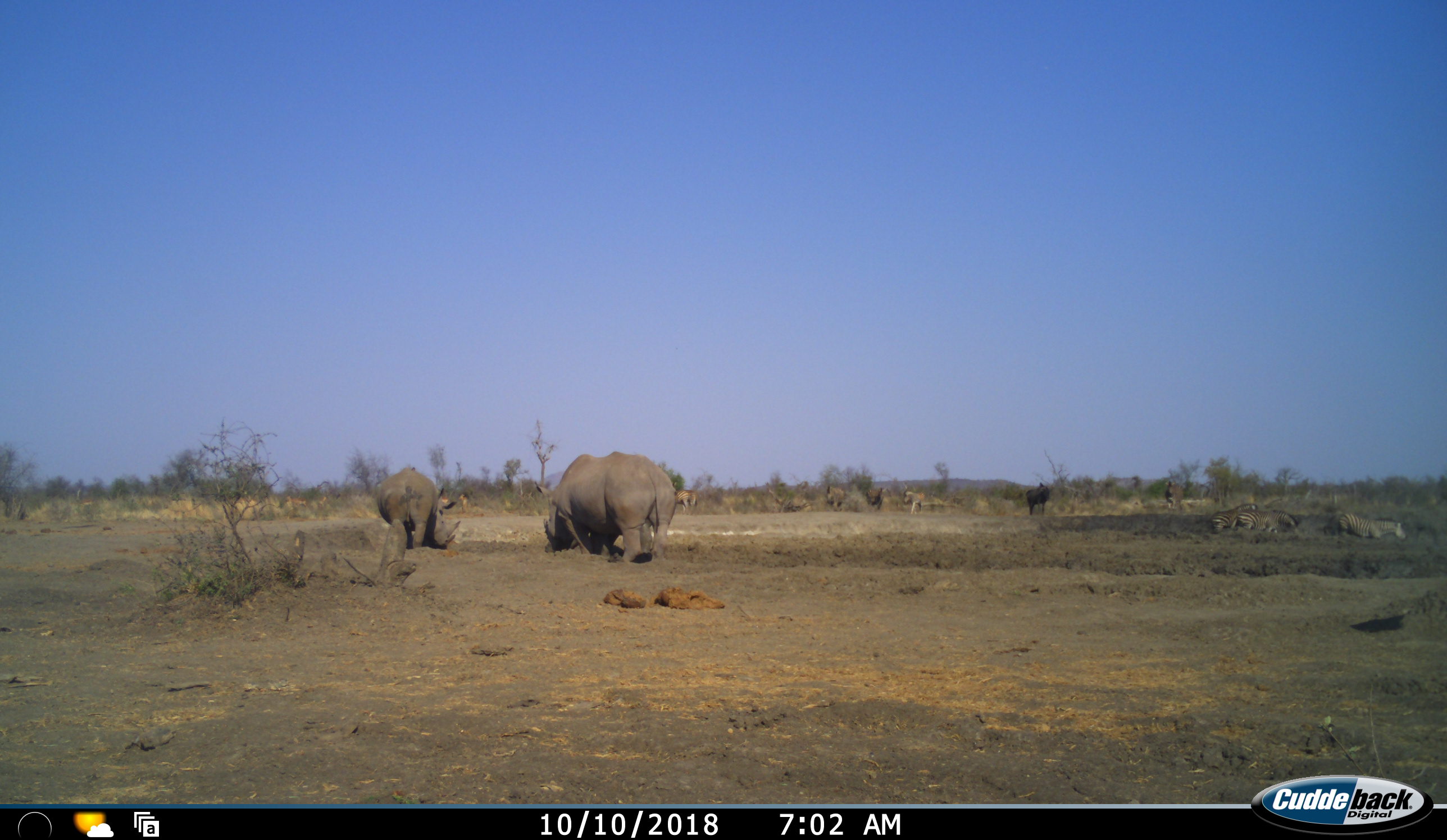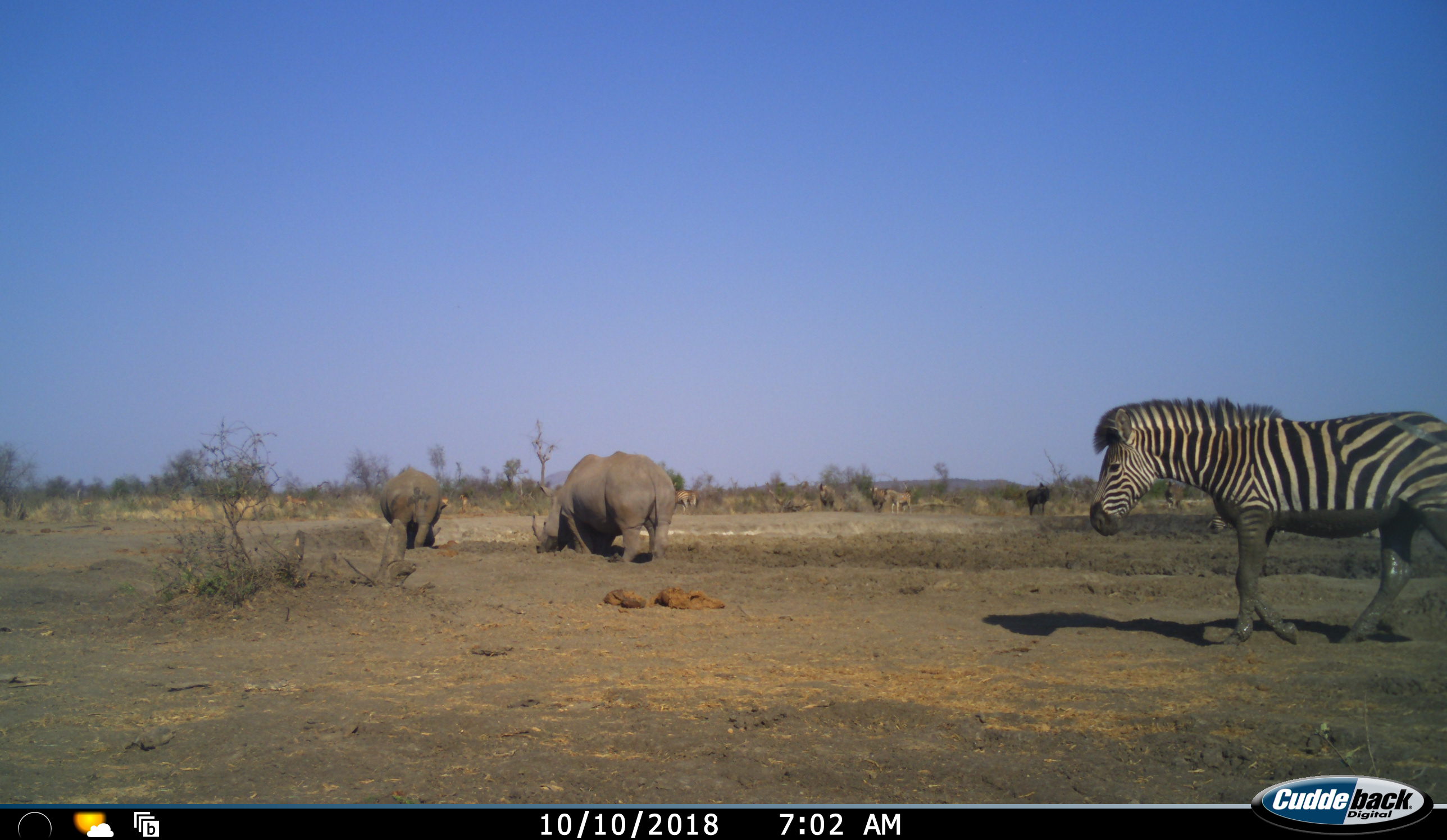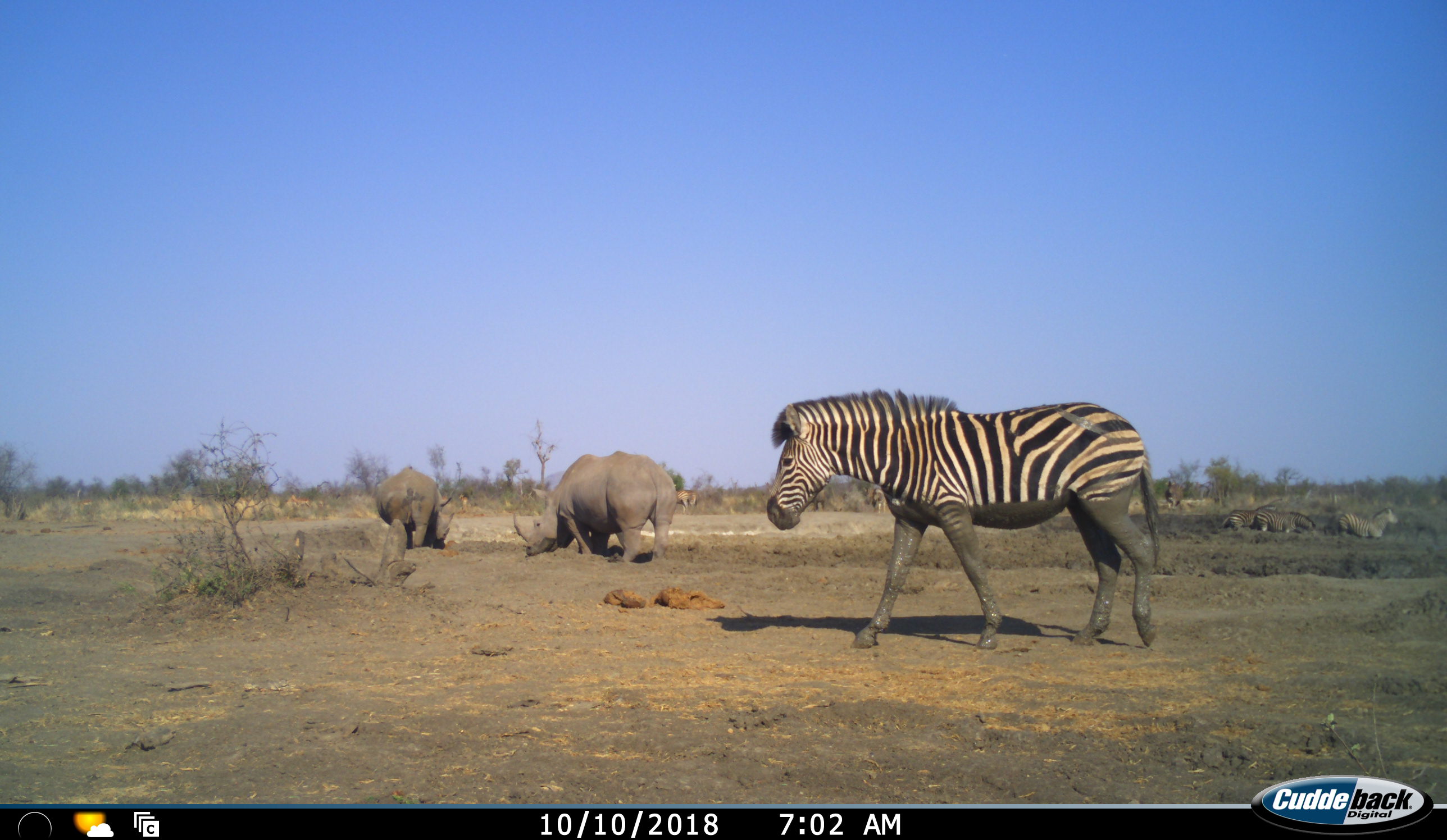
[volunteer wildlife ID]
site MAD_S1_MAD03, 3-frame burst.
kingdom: Animalia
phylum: Chordata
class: Mammalia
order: Perissodactyla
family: Rhinocerotidae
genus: Ceratotherium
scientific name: Ceratotherium simum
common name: white rhinoceros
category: rhinoceroswhite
Rhinoceroswhite (white rhinoceros) (Ceratotherium simum), count 2. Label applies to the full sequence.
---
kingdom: Animalia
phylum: Chordata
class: Mammalia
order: Artiodactyla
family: Bovidae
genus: Connochaetes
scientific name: Connochaetes taurinus taurinus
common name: blue wildebeest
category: wildebeestblue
Wildebeestblue (blue wildebeest) (Connochaetes taurinus taurinus), count 1. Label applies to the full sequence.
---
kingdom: Animalia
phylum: Chordata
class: Mammalia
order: Perissodactyla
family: Equidae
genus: Equus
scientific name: Equus quagga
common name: plains zebra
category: zebraplains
Zebraplains (plains zebra) (Equus quagga), count 6. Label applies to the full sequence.